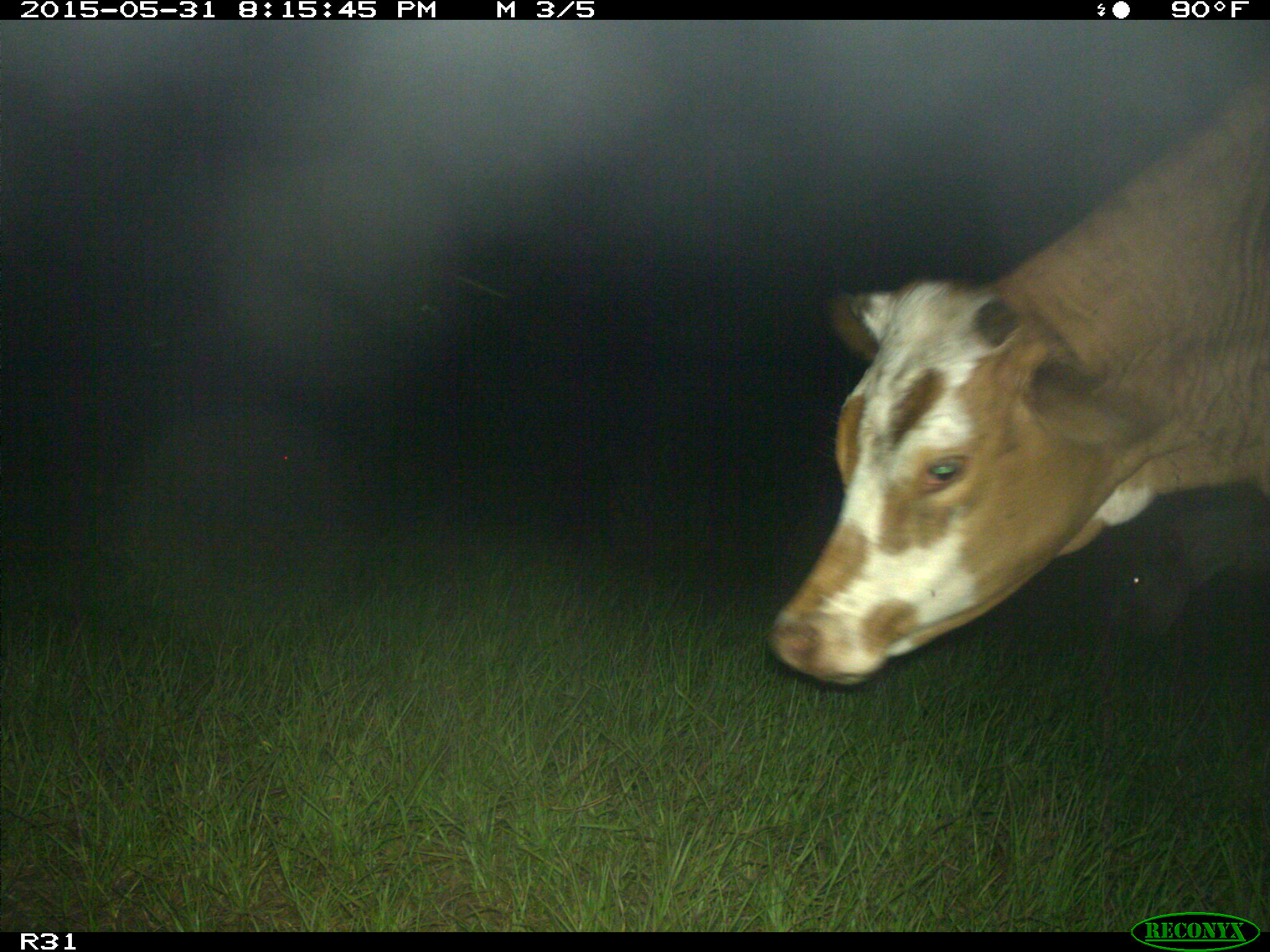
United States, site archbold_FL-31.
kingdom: Animalia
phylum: Chordata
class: Mammalia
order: Artiodactyla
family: Bovidae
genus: Bos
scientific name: Bos taurus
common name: domestic cow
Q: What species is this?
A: Bos taurus (domestic cow).